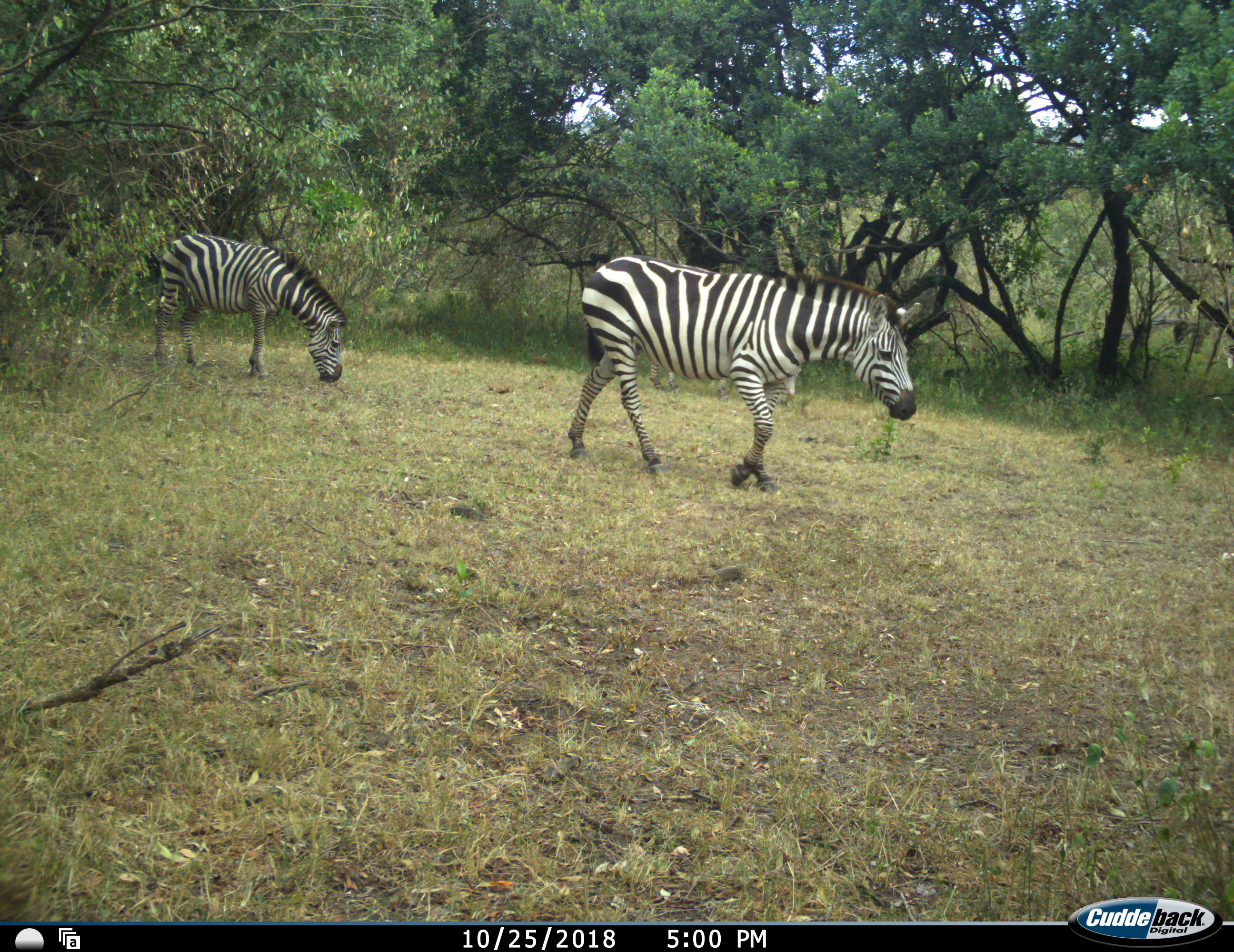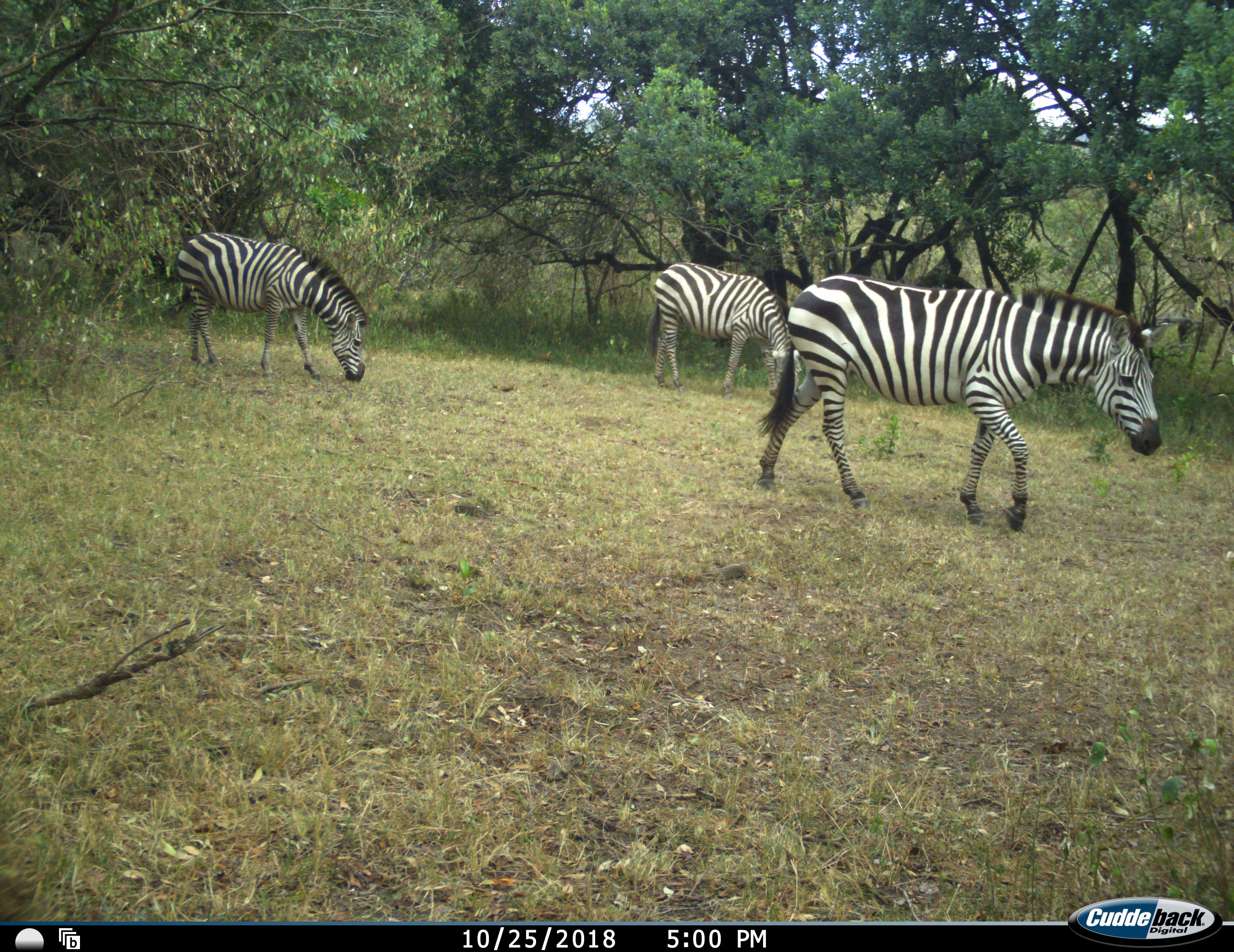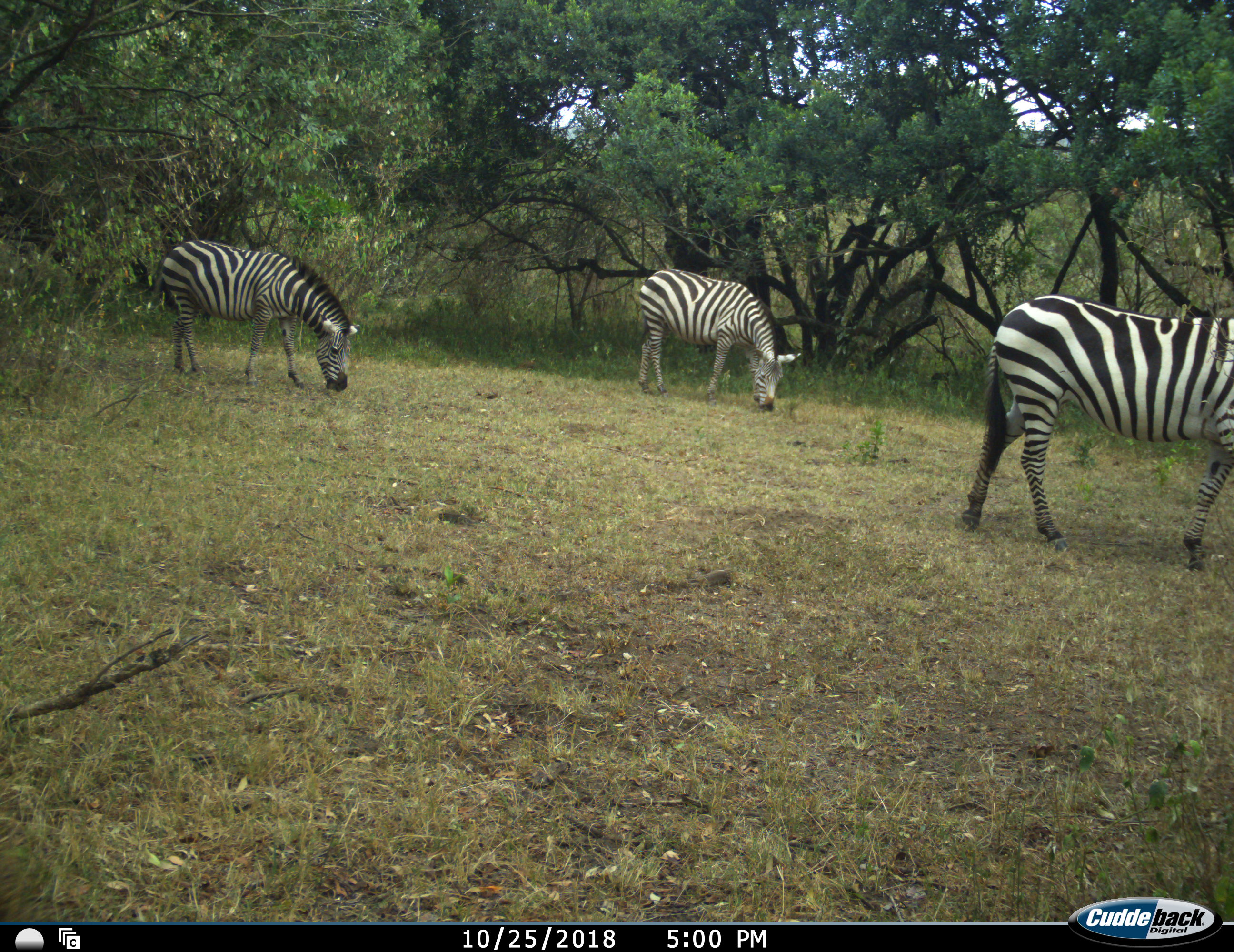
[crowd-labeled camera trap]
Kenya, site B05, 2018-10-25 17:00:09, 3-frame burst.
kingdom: Animalia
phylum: Chordata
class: Mammalia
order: Perissodactyla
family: Equidae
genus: Equus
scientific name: Equus quagga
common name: plains zebra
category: zebra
Zebra (plains zebra) (Equus quagga), count 3. Behavior (volunteer vote fractions): standing 10%, resting 10%, moving 90%, interacting 0%. Young present (vote fraction): 0%. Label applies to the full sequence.